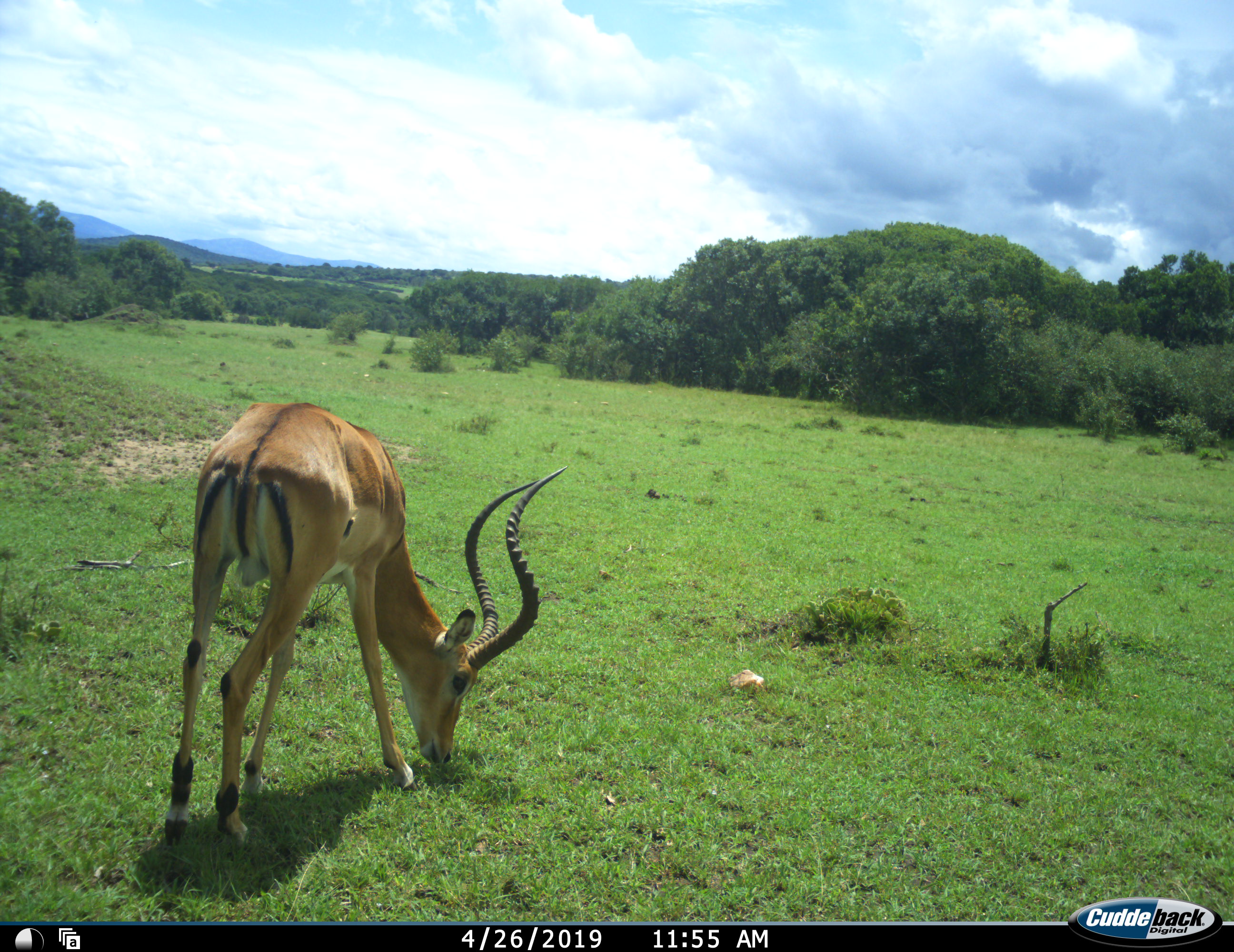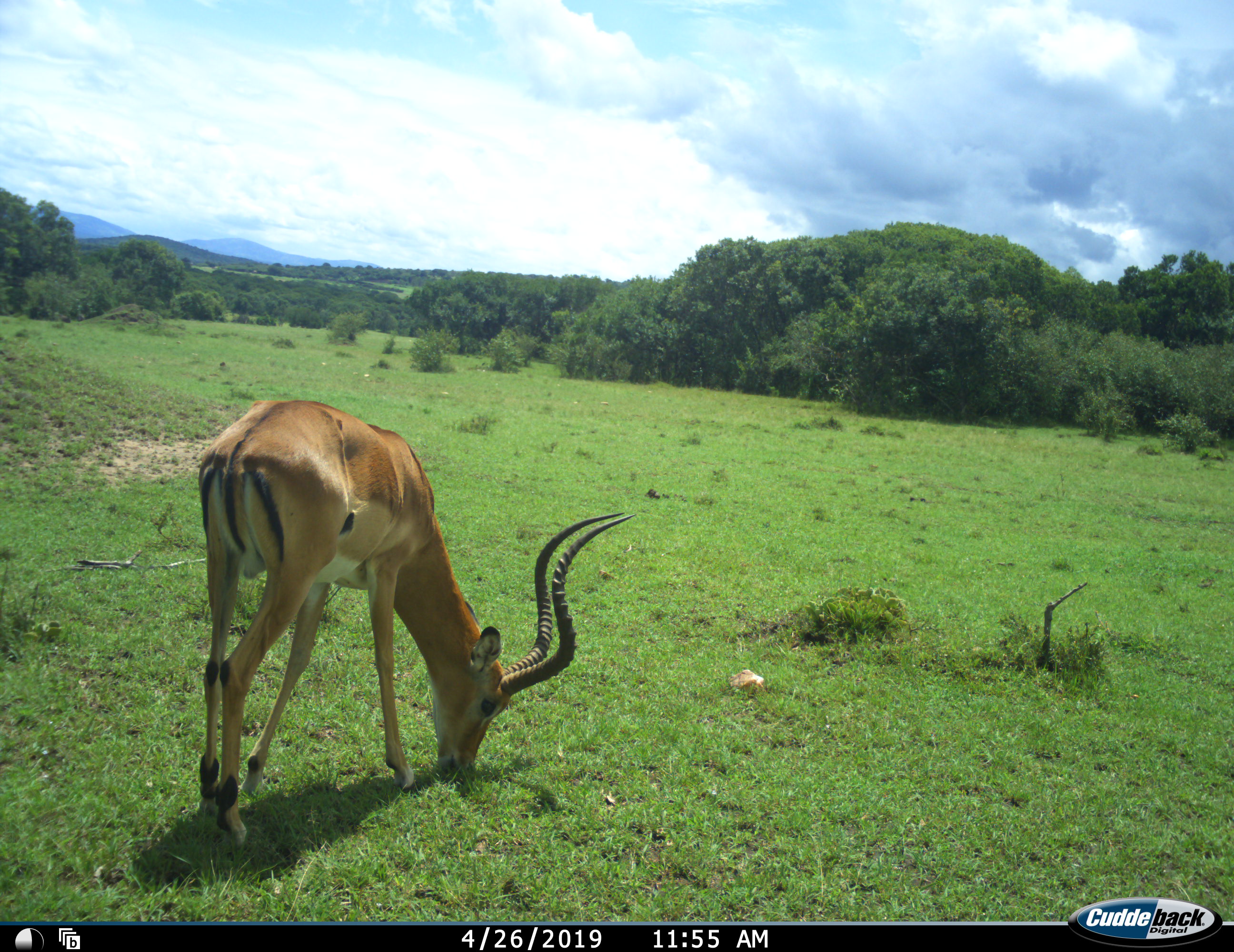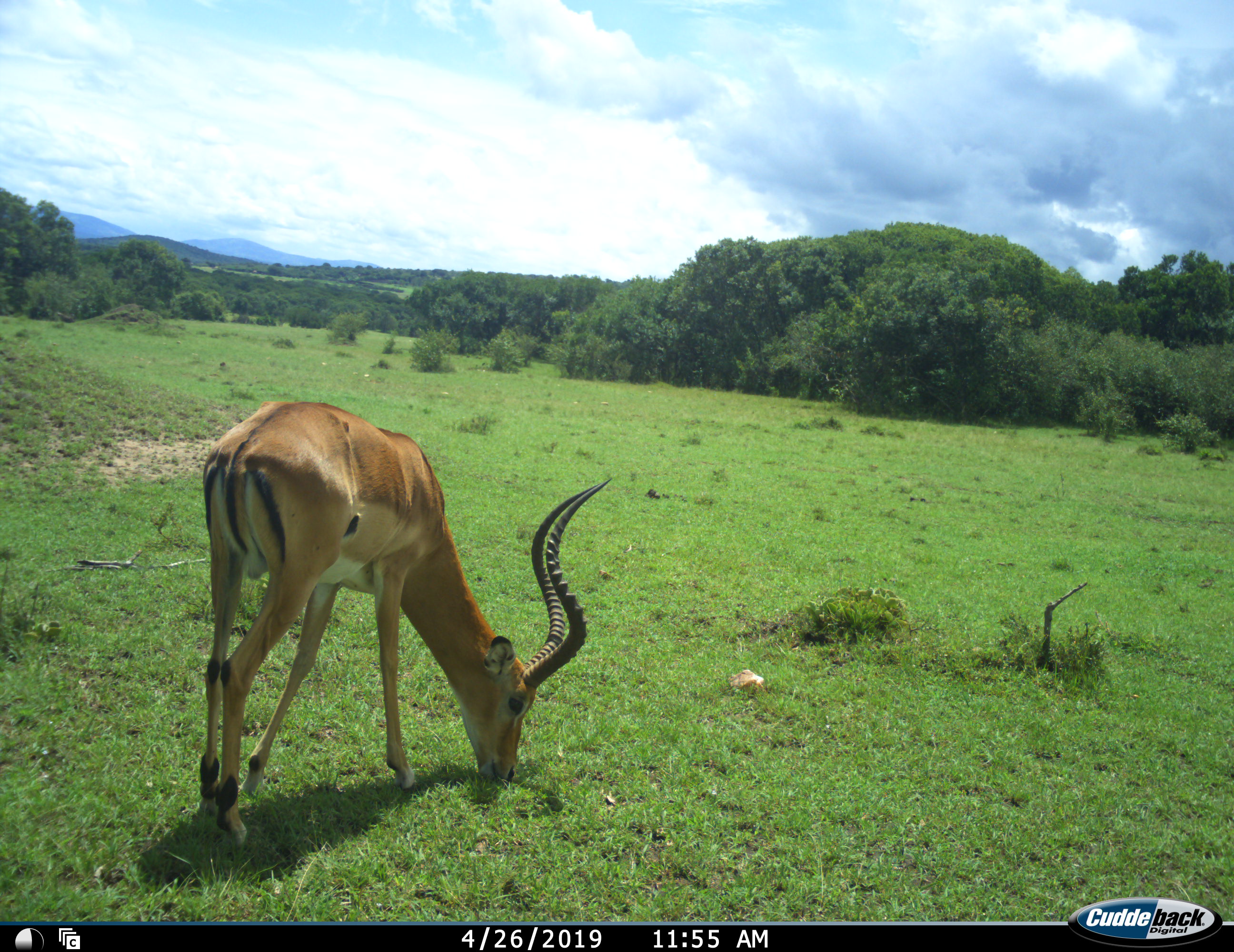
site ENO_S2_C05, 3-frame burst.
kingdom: Animalia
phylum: Chordata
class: Mammalia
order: Artiodactyla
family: Bovidae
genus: Aepyceros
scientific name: Aepyceros melampus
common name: impala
Impala (Aepyceros melampus), count 1. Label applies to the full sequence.